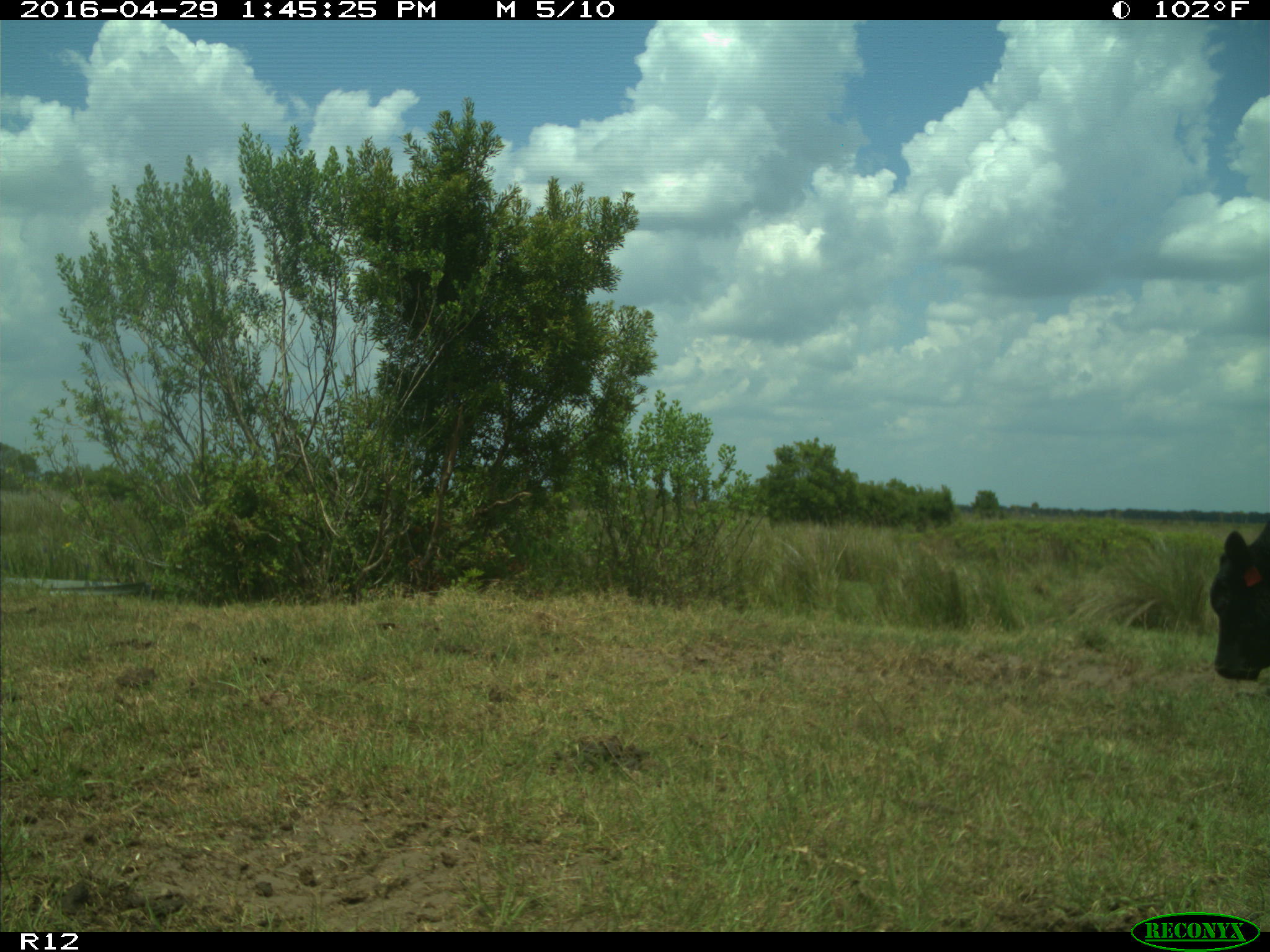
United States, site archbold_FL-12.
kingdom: Animalia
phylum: Chordata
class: Mammalia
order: Artiodactyla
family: Bovidae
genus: Bos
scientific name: Bos taurus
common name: domestic cow